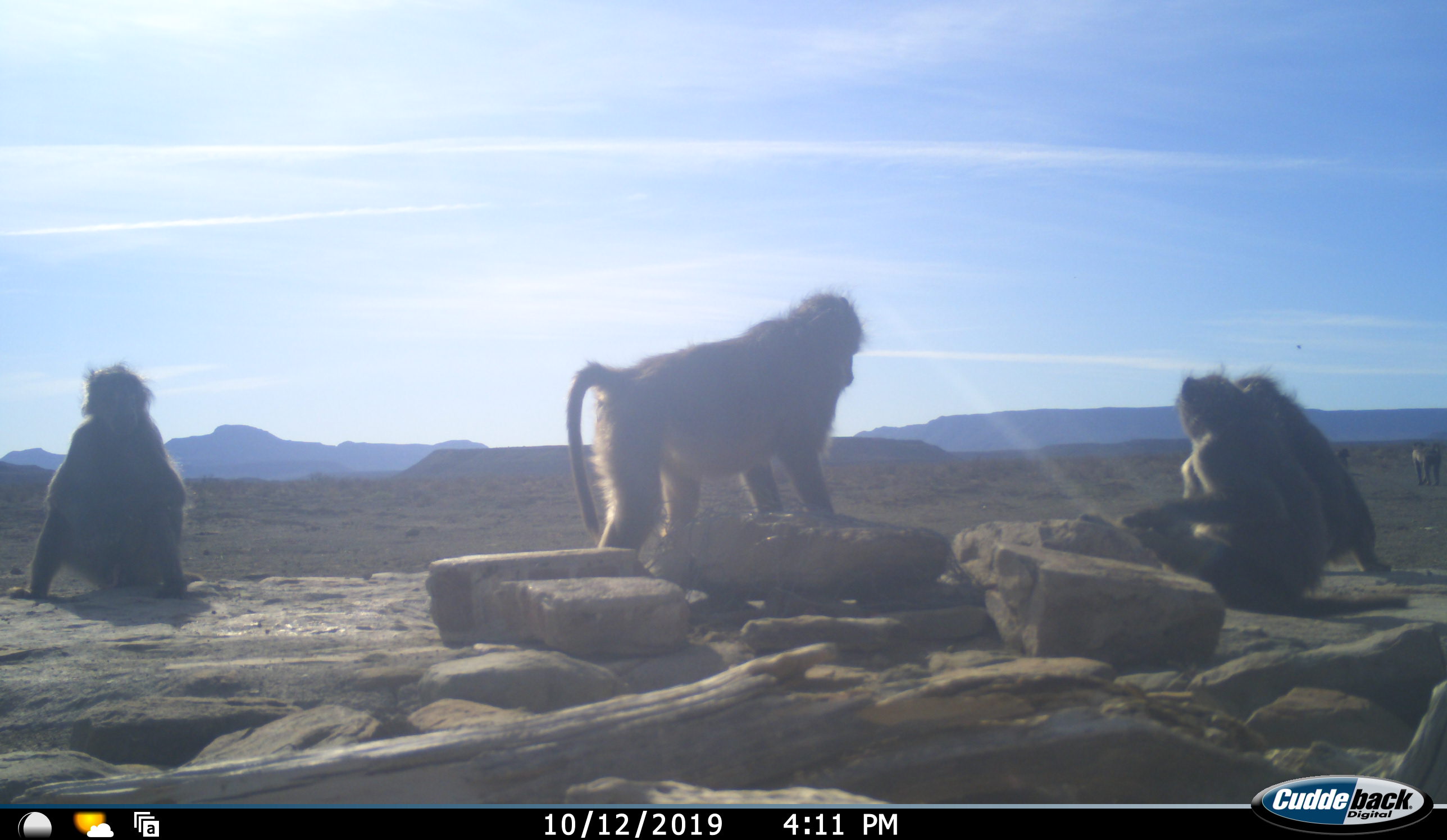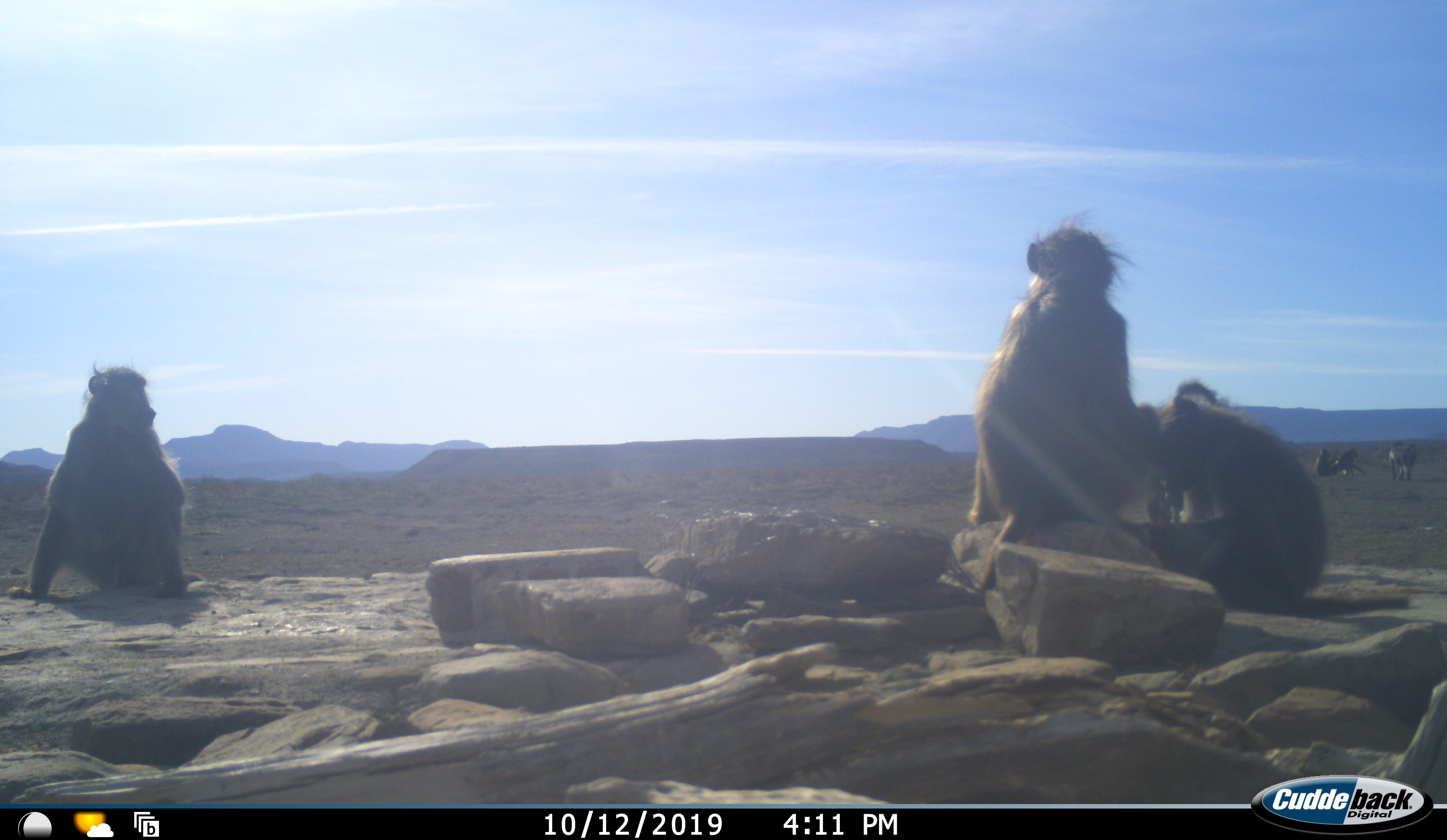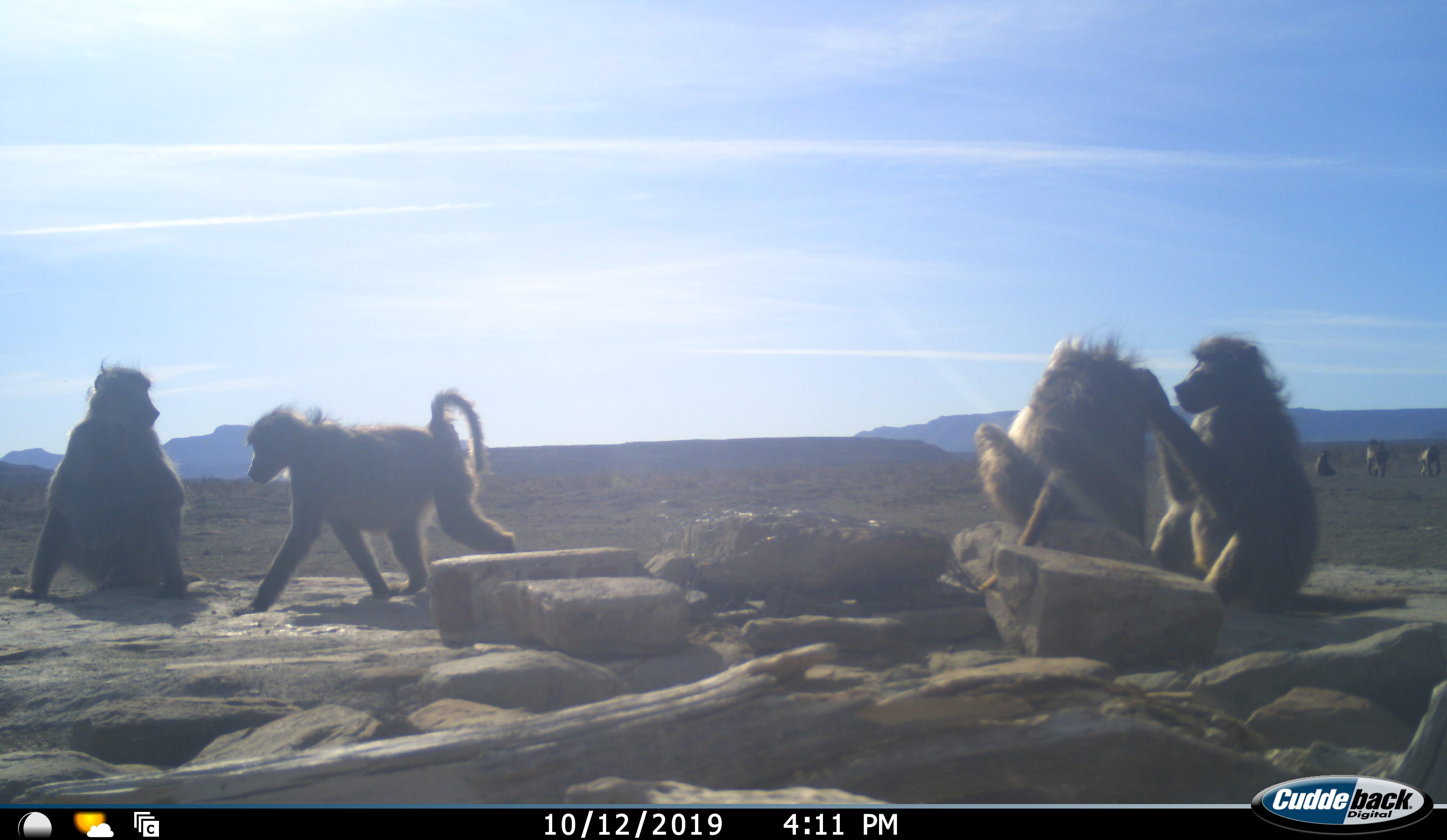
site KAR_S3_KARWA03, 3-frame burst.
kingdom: Animalia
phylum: Chordata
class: Mammalia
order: Primates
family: Cercopithecidae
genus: Papio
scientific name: Papio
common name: baboon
Baboon (Papio), count 7. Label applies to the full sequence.